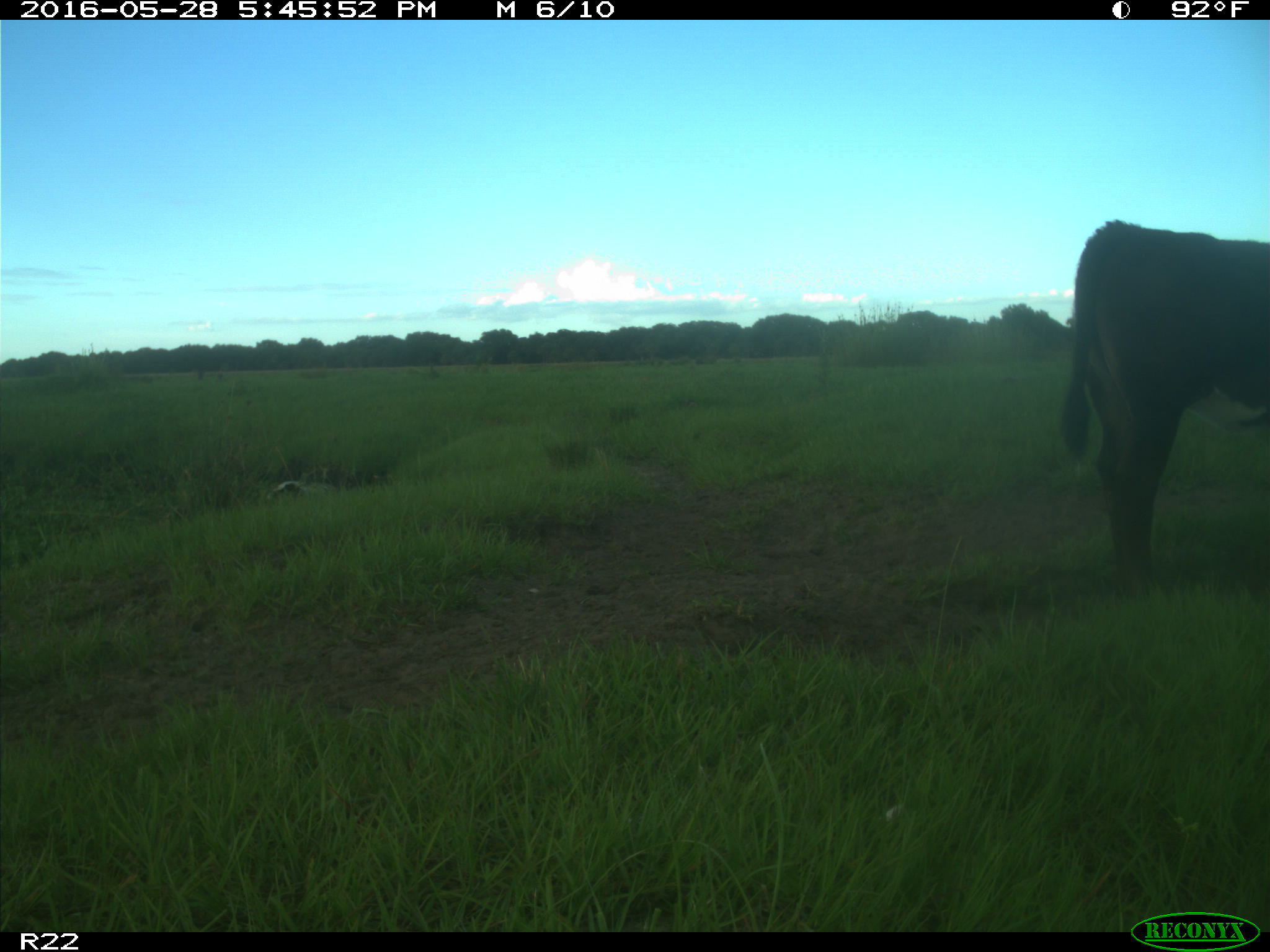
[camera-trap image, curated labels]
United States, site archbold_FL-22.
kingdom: Animalia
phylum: Chordata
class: Mammalia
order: Artiodactyla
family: Bovidae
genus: Bos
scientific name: Bos taurus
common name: domestic cow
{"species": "Bos taurus (domestic cow)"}